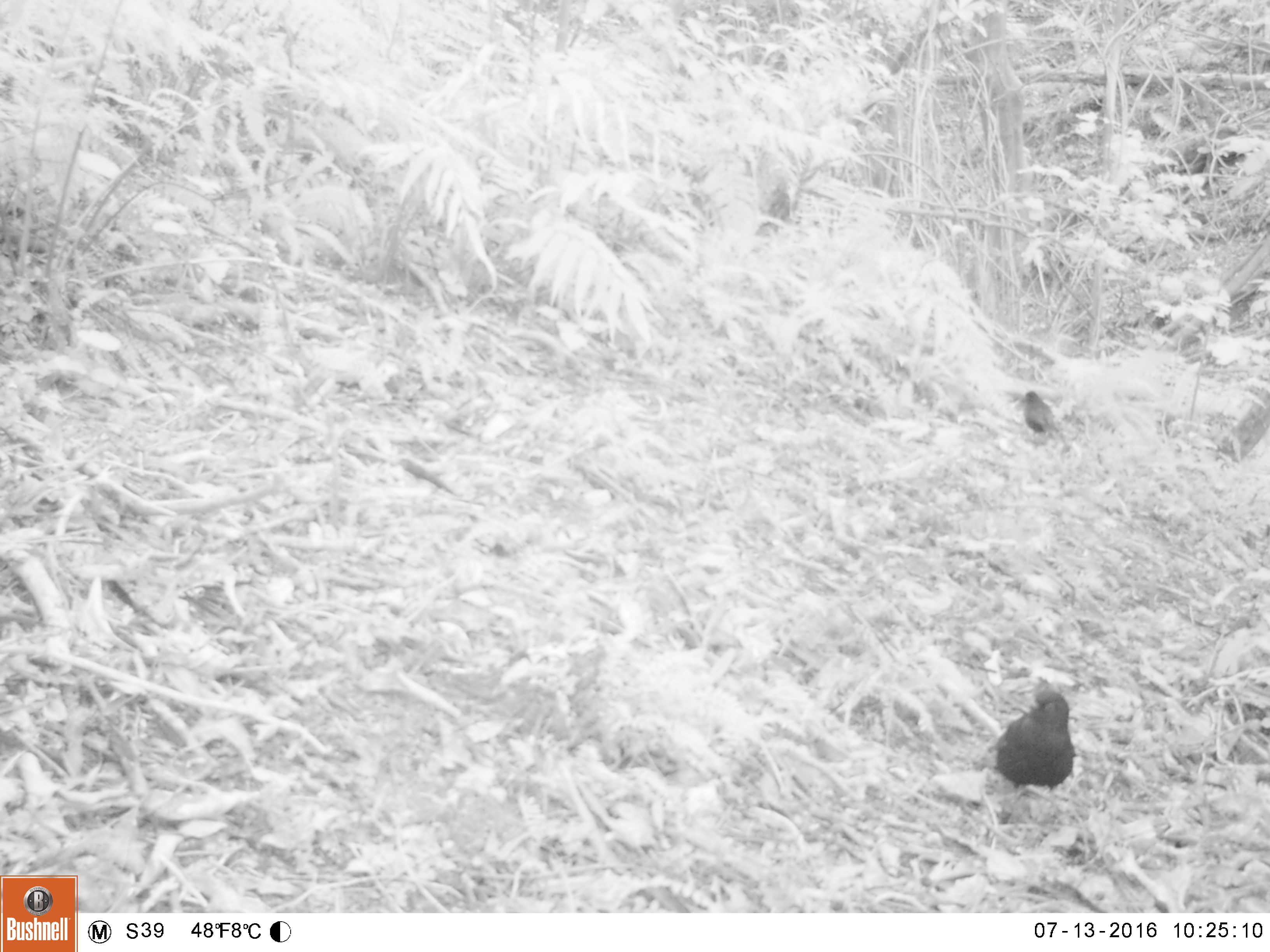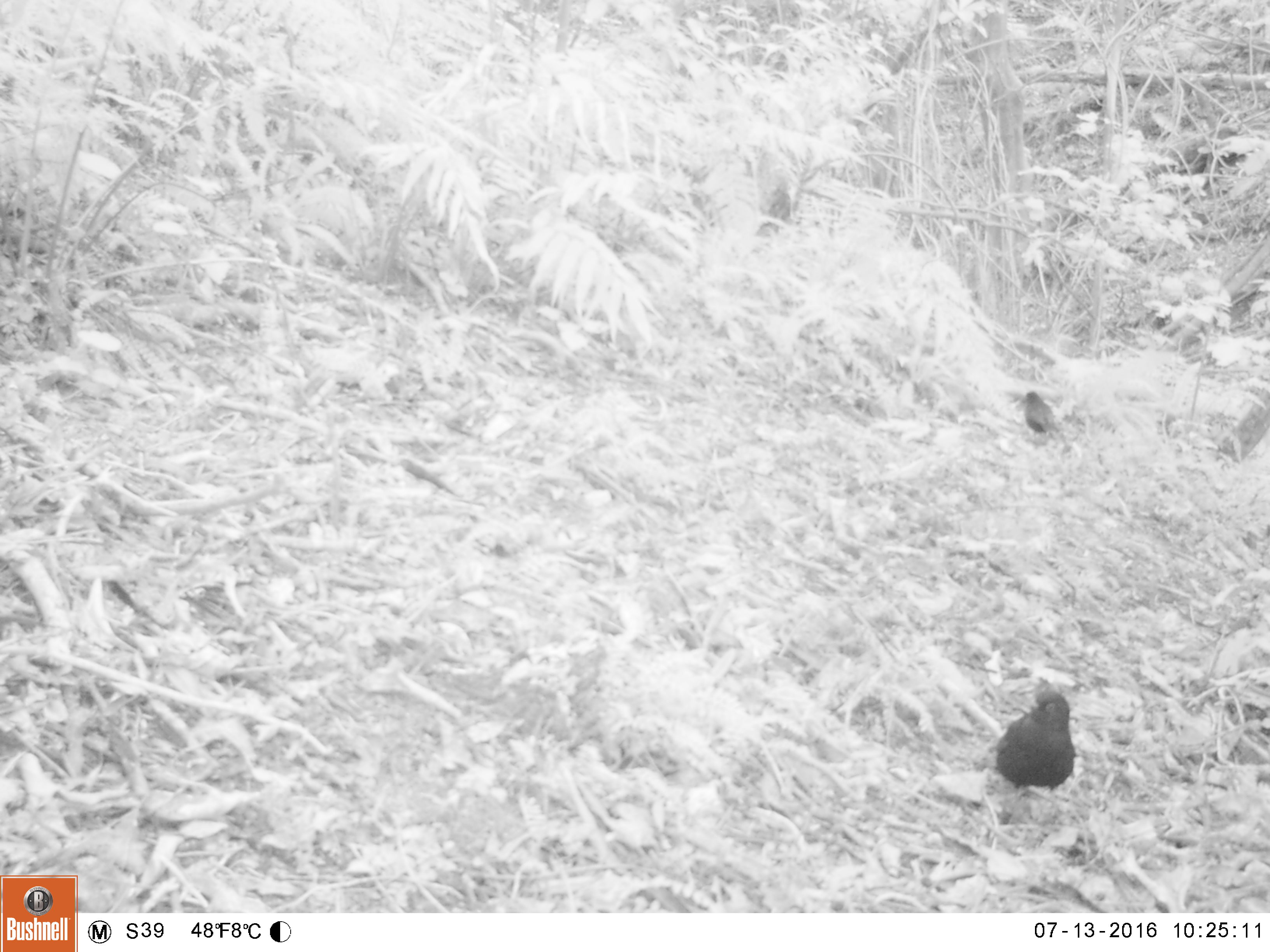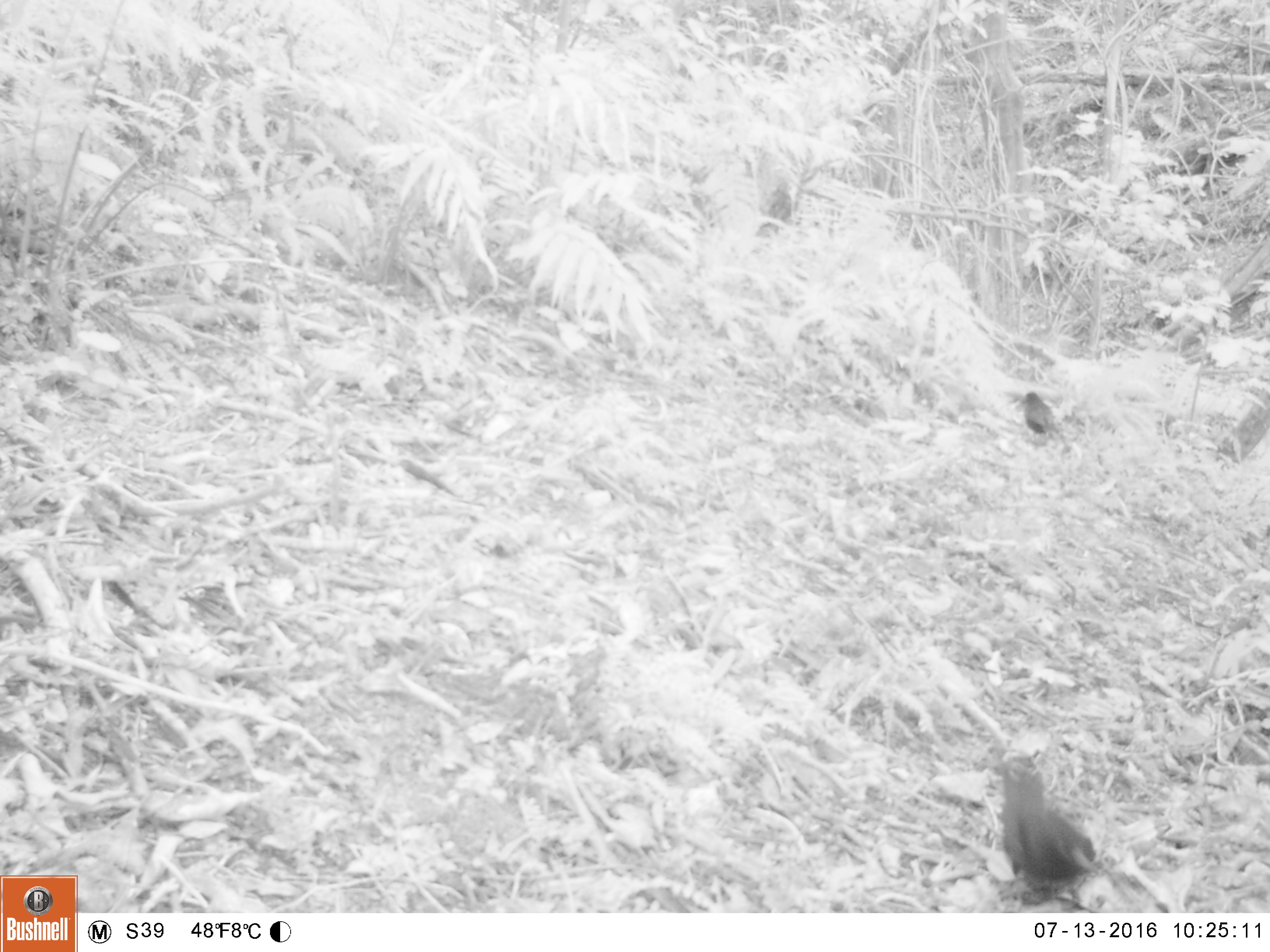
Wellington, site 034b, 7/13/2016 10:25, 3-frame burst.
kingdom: Animalia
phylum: Chordata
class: Aves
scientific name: Aves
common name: bird